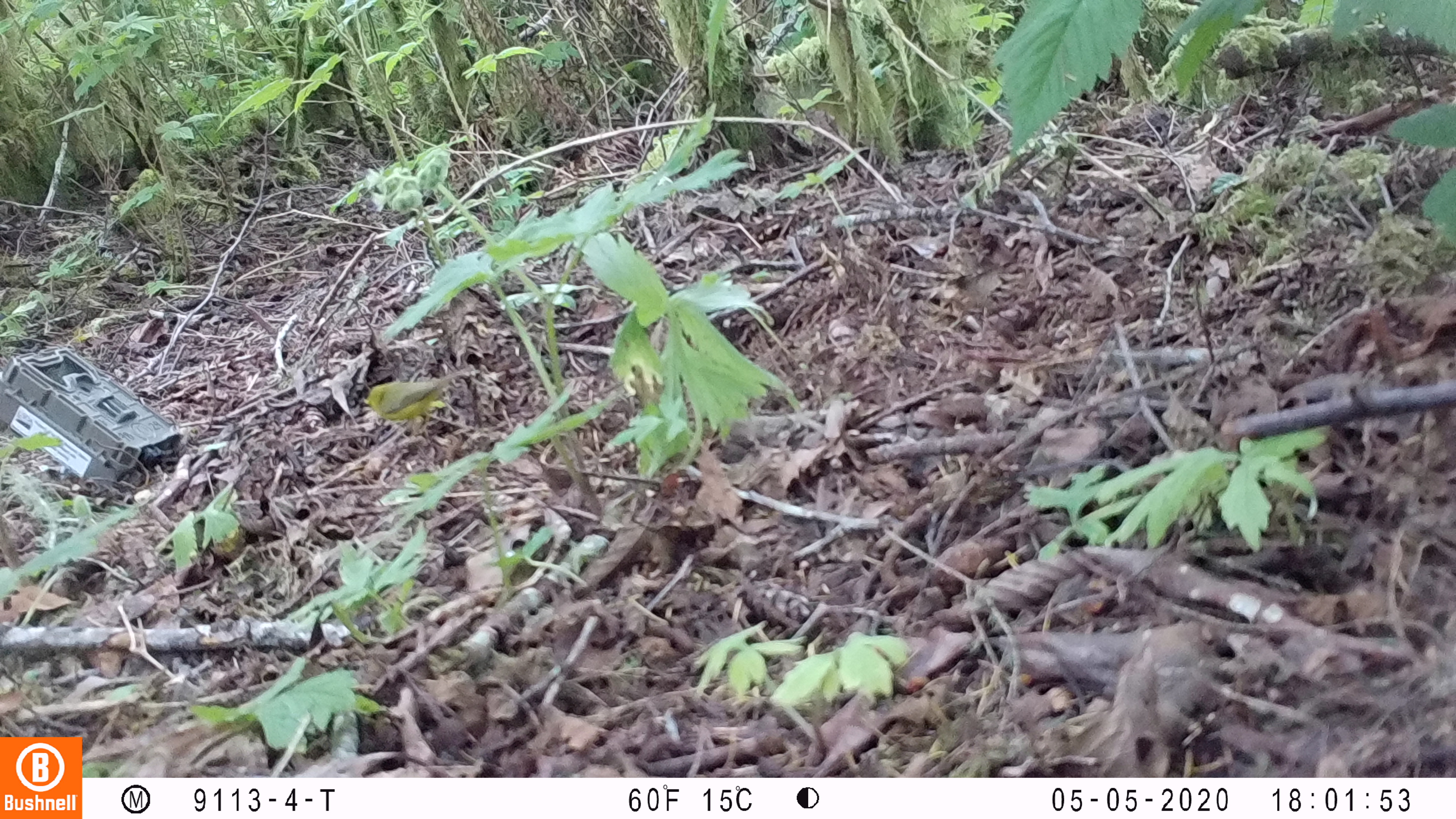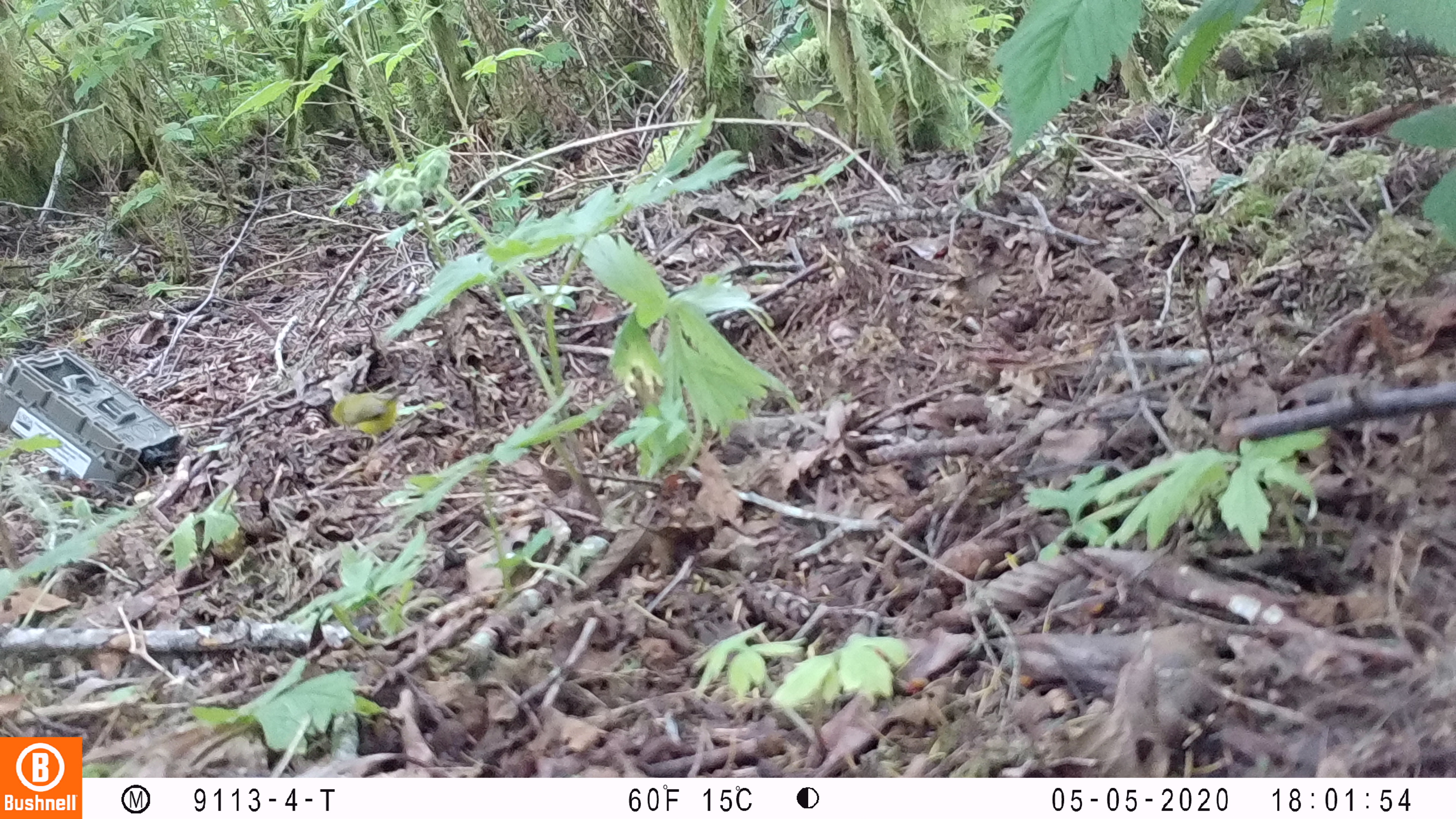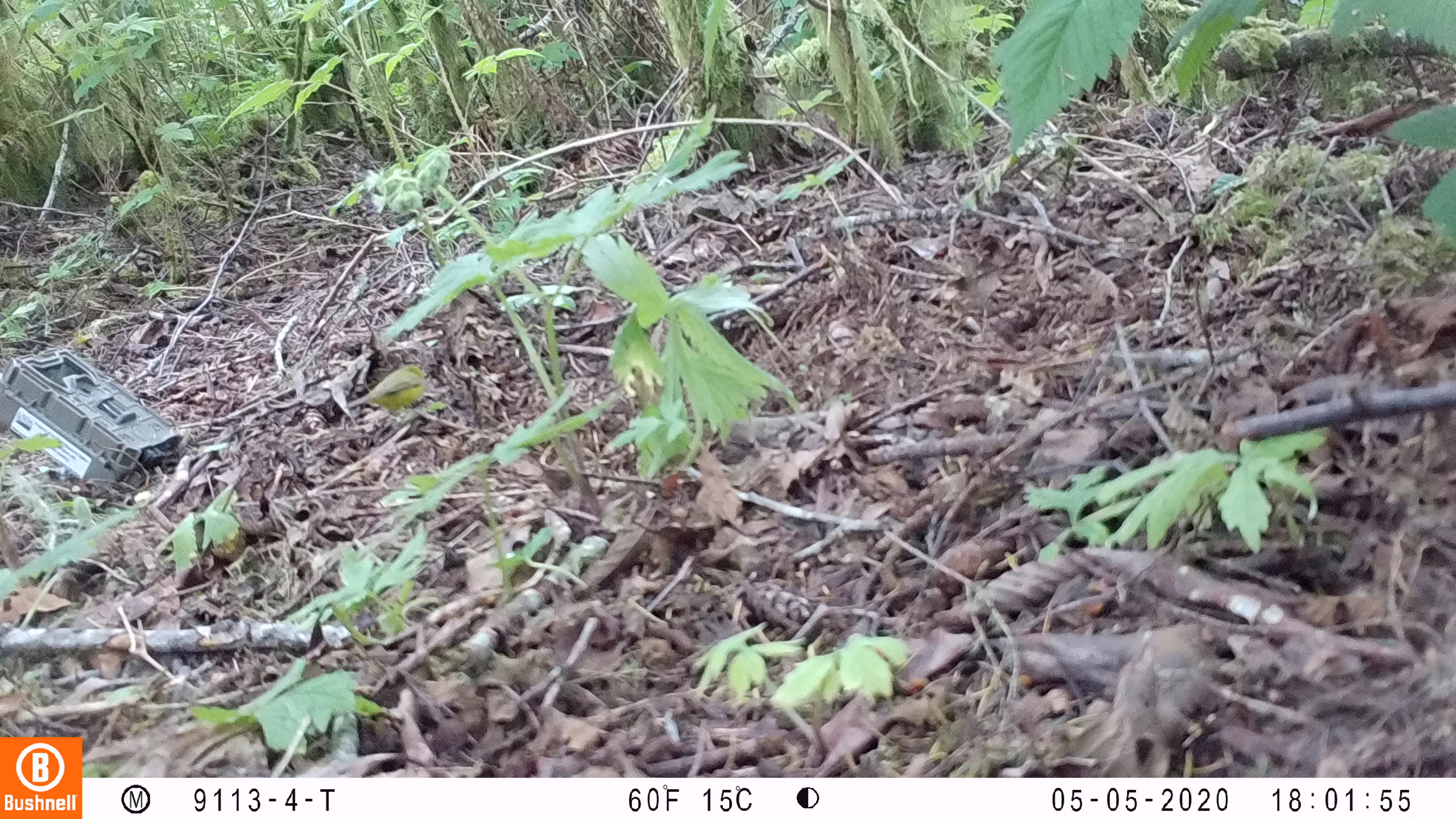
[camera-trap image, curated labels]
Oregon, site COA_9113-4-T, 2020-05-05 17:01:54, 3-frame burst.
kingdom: Animalia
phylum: Chordata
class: Aves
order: Passeriformes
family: Parulidae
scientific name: Parulidae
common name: new world warblers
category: parulidae family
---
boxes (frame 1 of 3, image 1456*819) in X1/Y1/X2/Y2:
parulidae family: 357/363/481/425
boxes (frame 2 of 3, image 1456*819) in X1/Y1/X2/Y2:
parulidae family: 320/385/439/450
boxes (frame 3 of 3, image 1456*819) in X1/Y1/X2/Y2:
parulidae family: 344/350/444/424